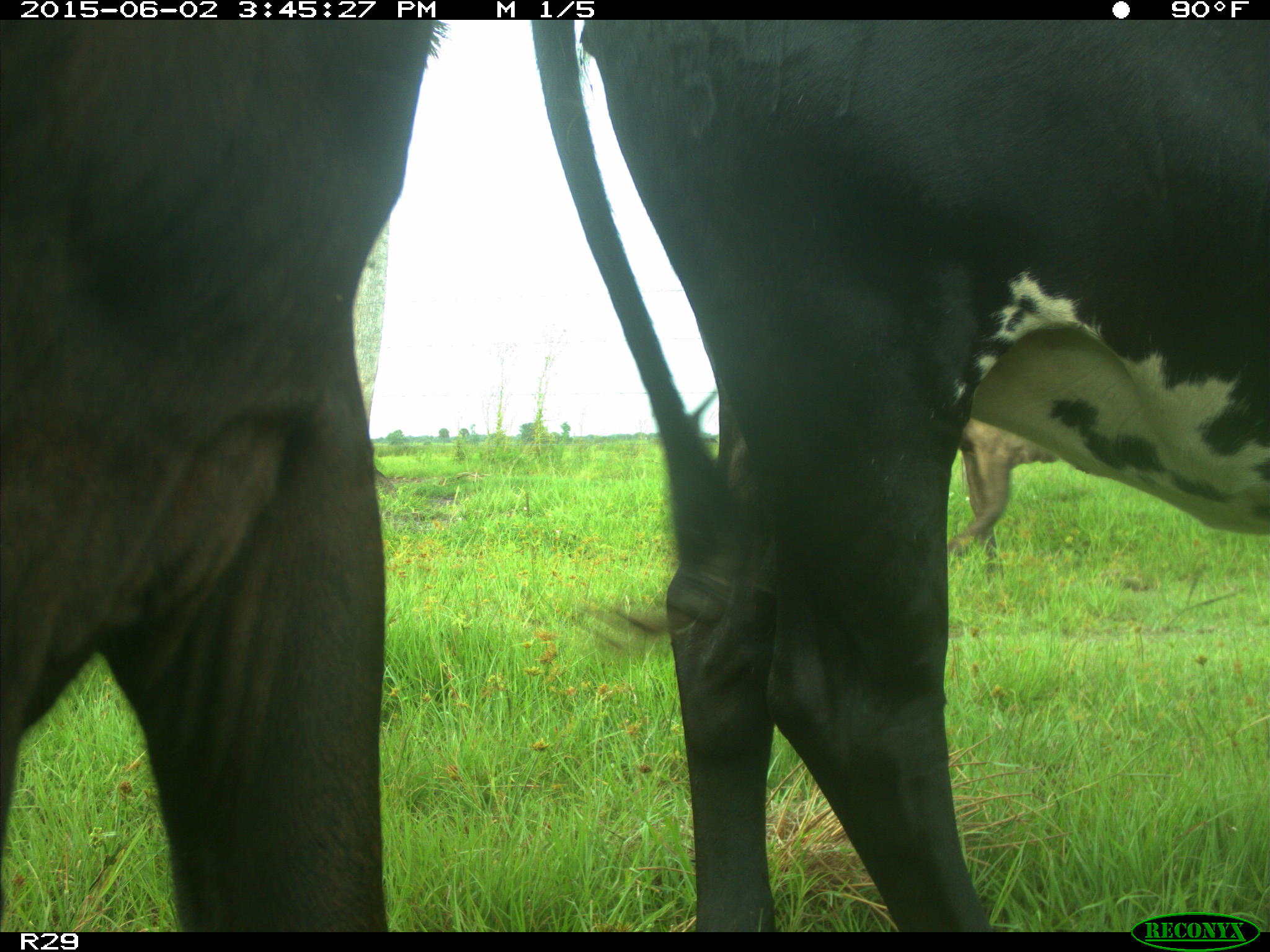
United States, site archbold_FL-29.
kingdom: Animalia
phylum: Chordata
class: Mammalia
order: Artiodactyla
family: Bovidae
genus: Bos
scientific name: Bos taurus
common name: domestic cow